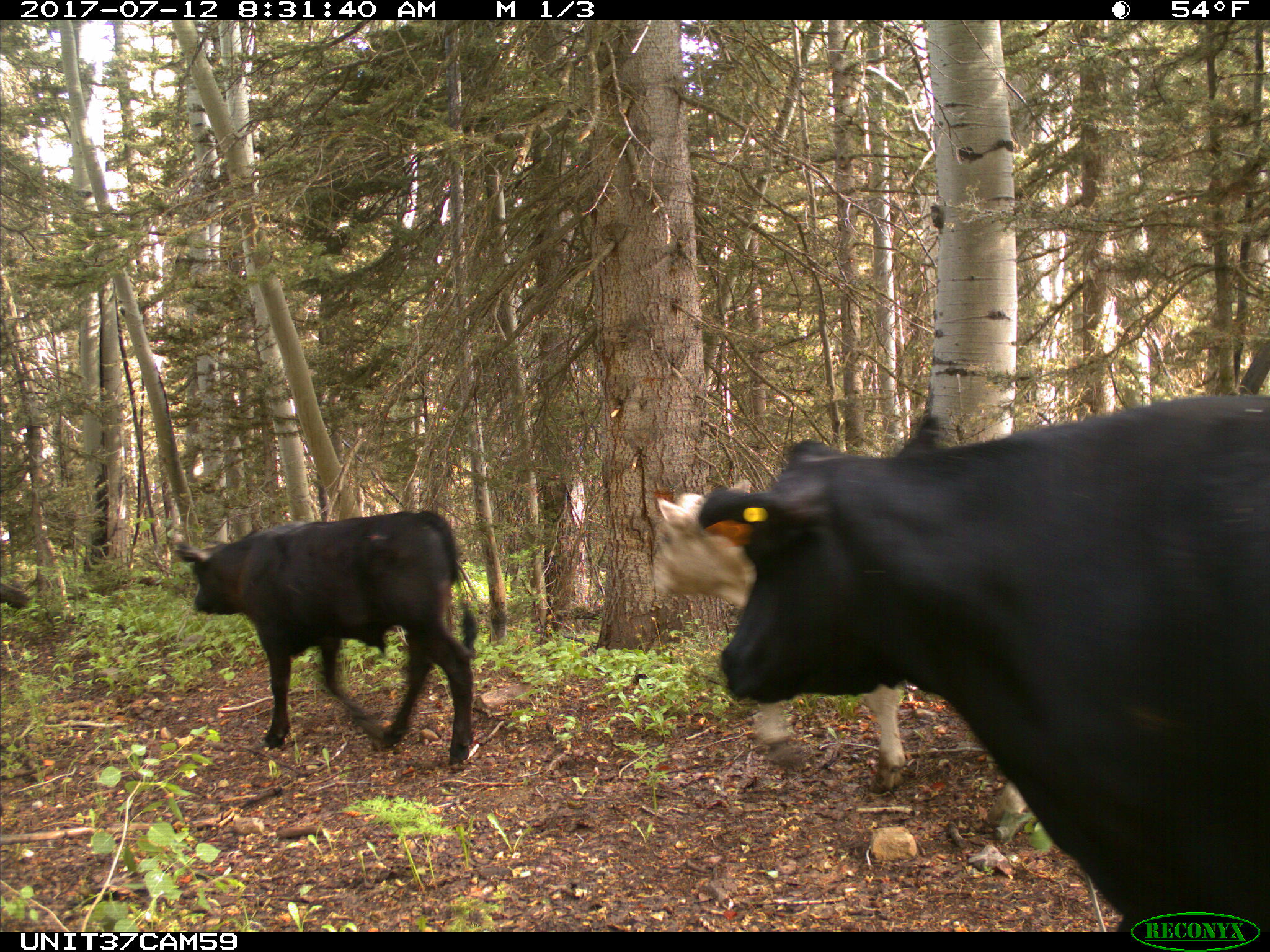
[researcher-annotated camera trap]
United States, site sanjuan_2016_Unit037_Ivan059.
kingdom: Animalia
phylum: Chordata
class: Mammalia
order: Artiodactyla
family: Bovidae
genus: Bos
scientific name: Bos taurus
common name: domestic cow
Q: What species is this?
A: Bos taurus (domestic cow).